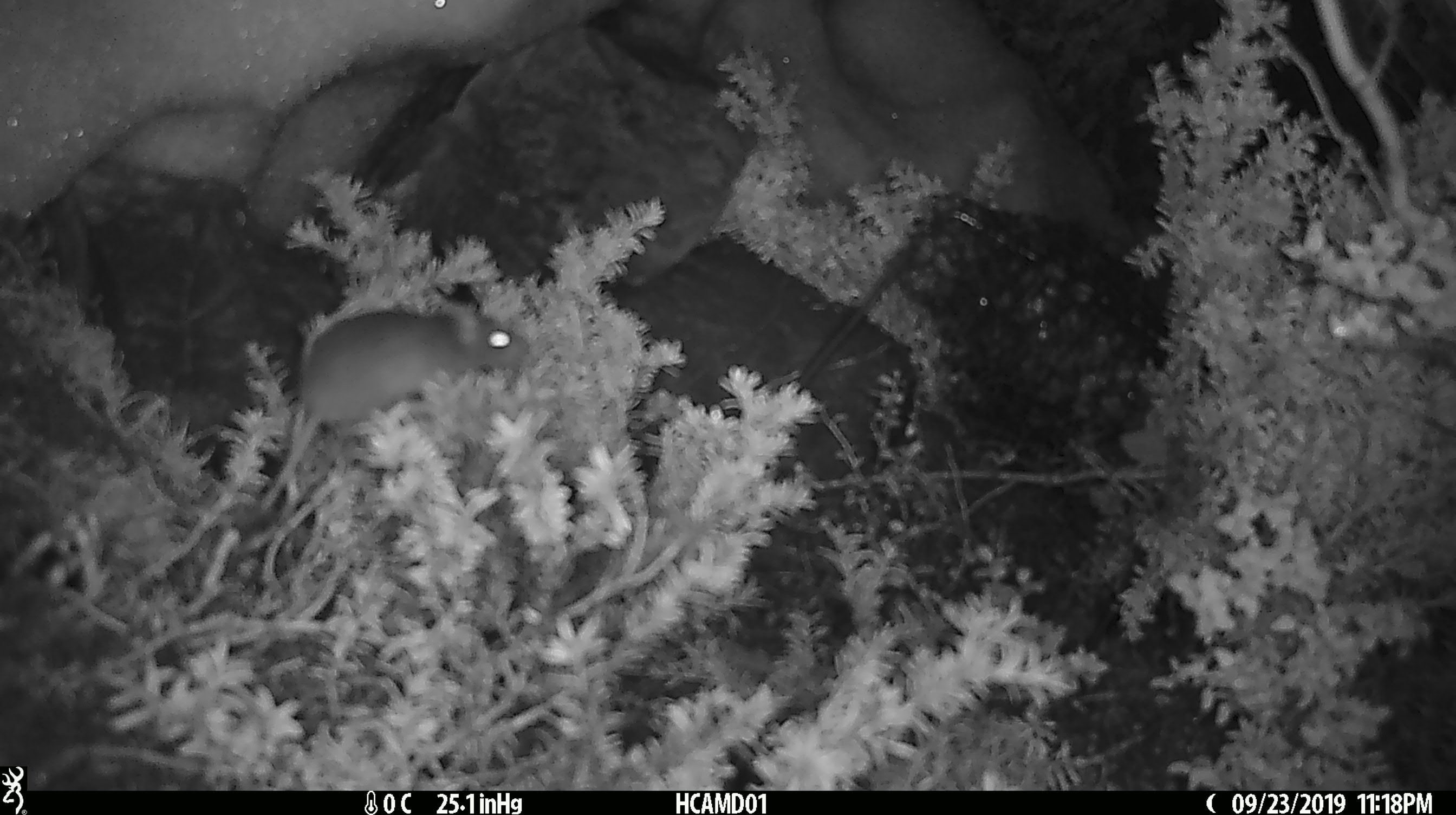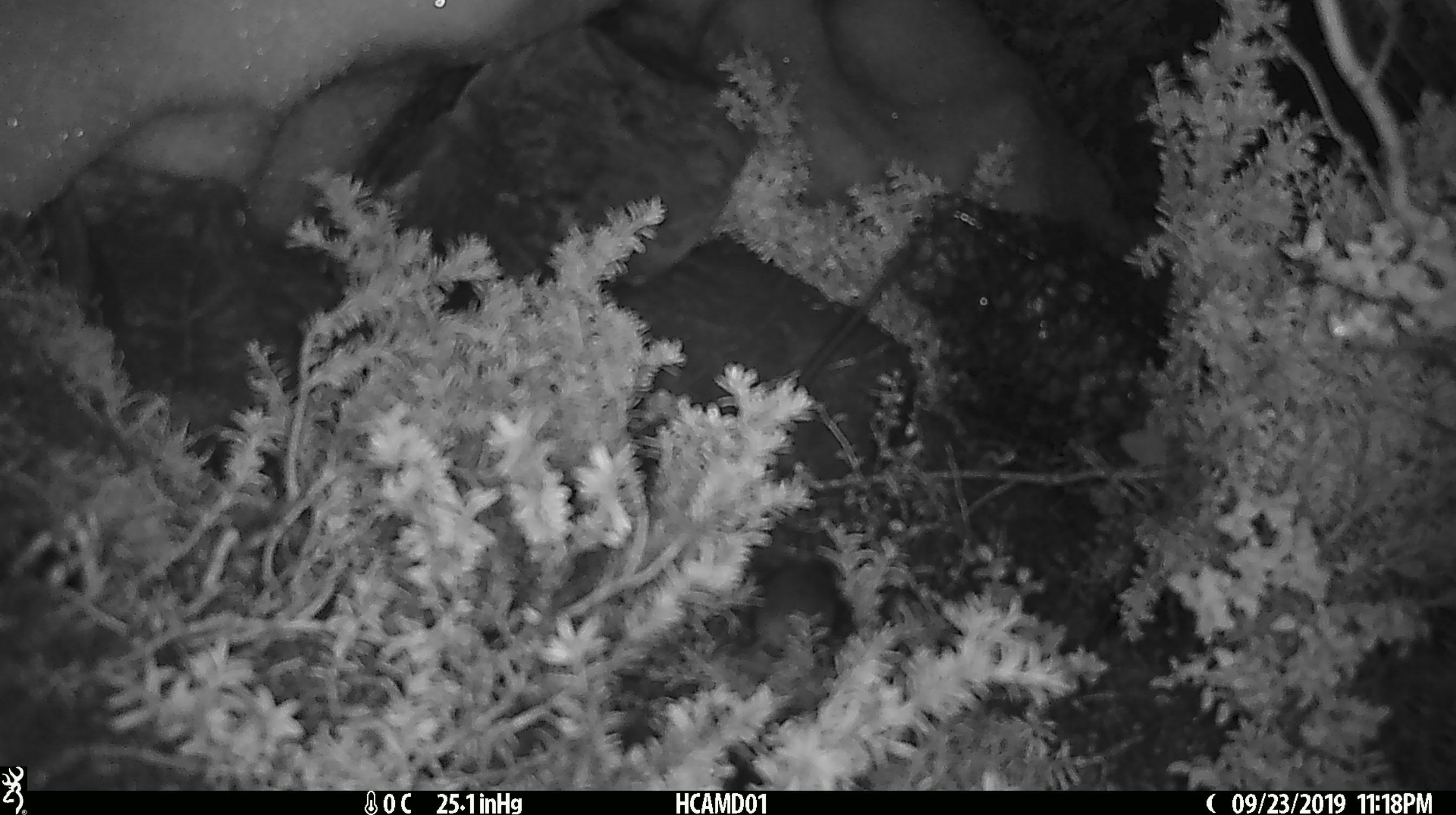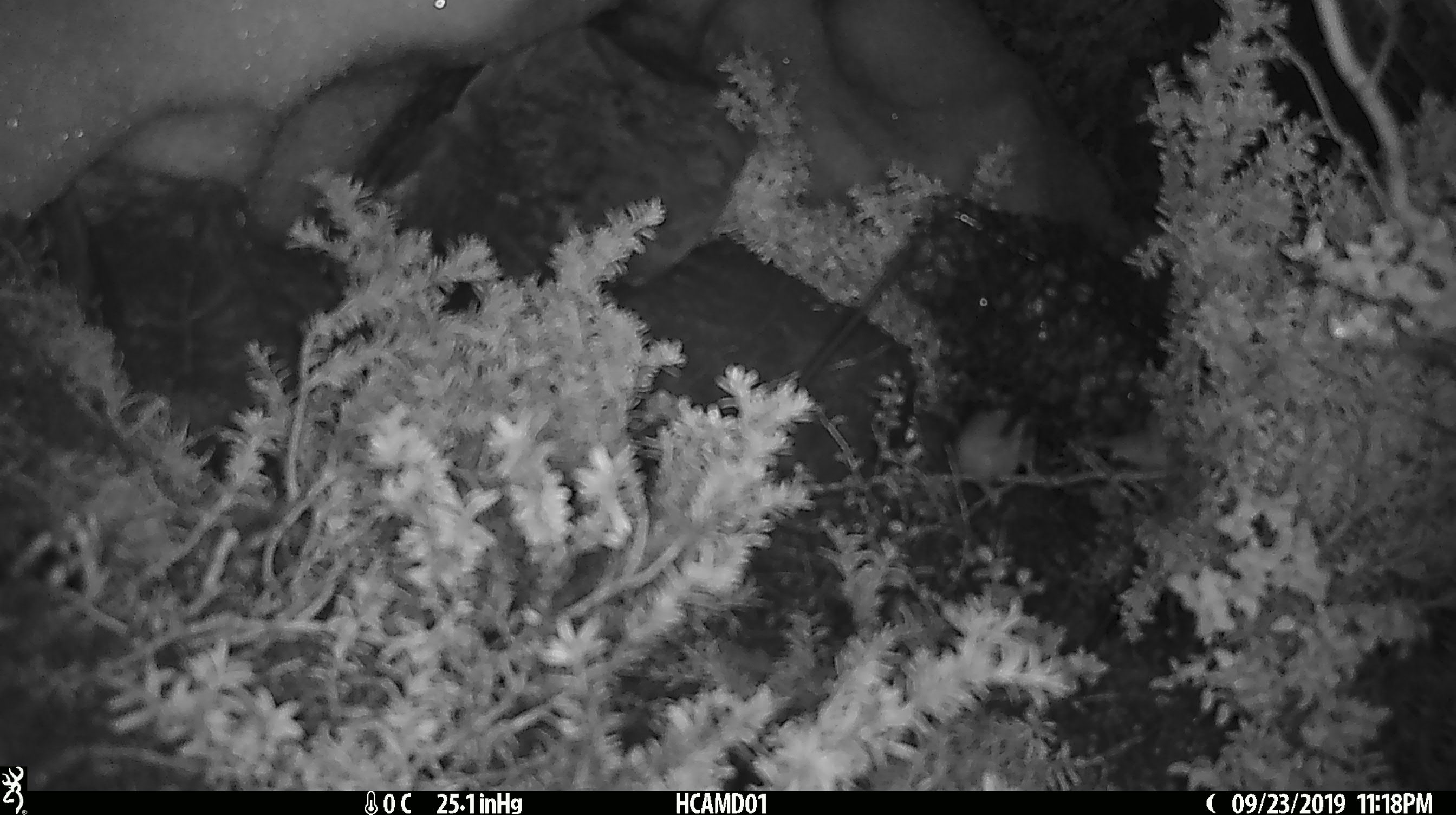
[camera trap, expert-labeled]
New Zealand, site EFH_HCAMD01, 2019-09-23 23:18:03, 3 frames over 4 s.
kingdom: Animalia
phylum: Chordata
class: Mammalia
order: Rodentia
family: Muridae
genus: Mus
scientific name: Mus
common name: mouse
Mouse (Mus).